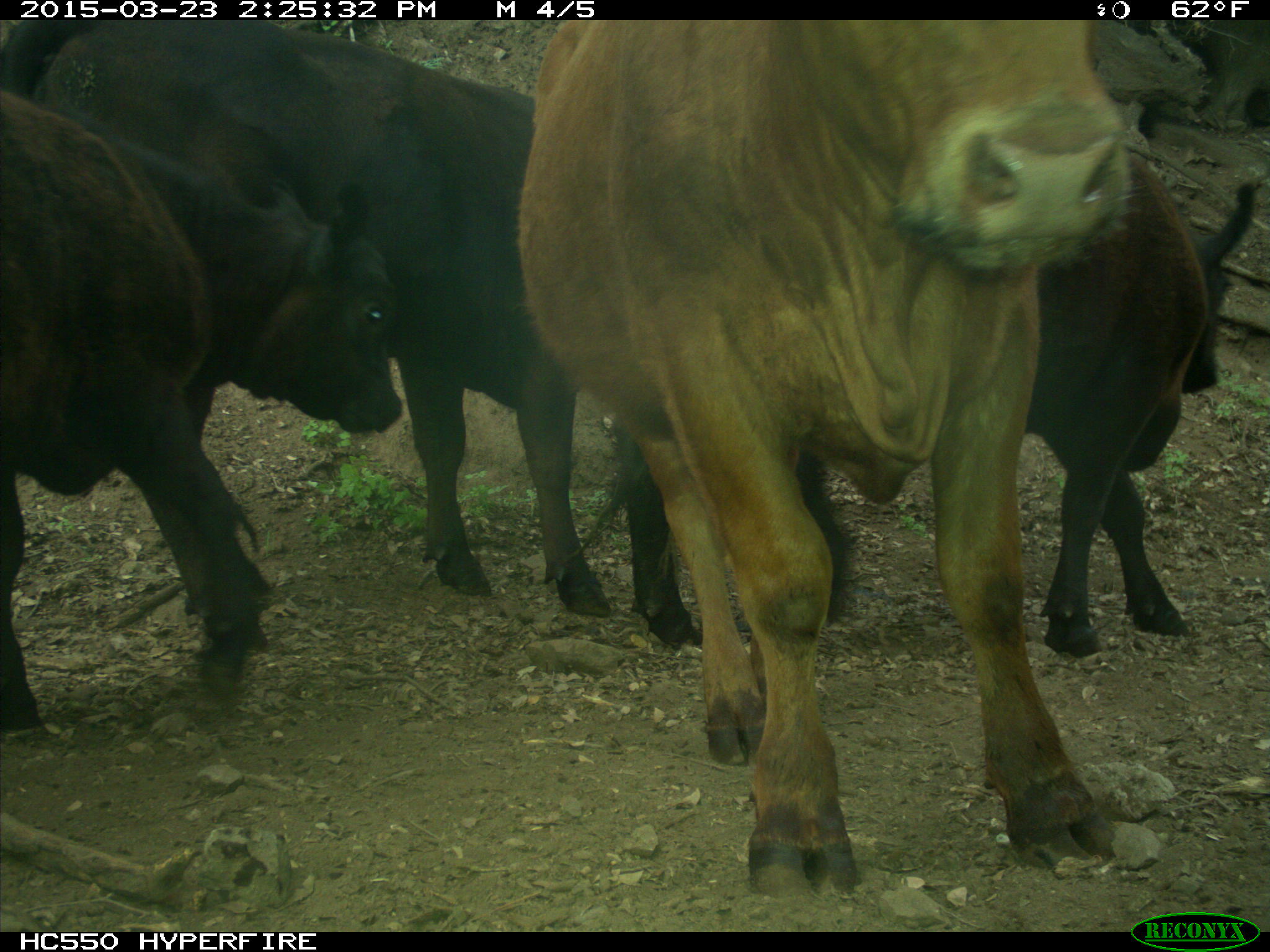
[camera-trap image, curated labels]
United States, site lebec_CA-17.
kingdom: Animalia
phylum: Chordata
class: Mammalia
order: Artiodactyla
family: Bovidae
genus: Bos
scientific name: Bos taurus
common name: domestic cow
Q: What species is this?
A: Bos taurus (domestic cow).